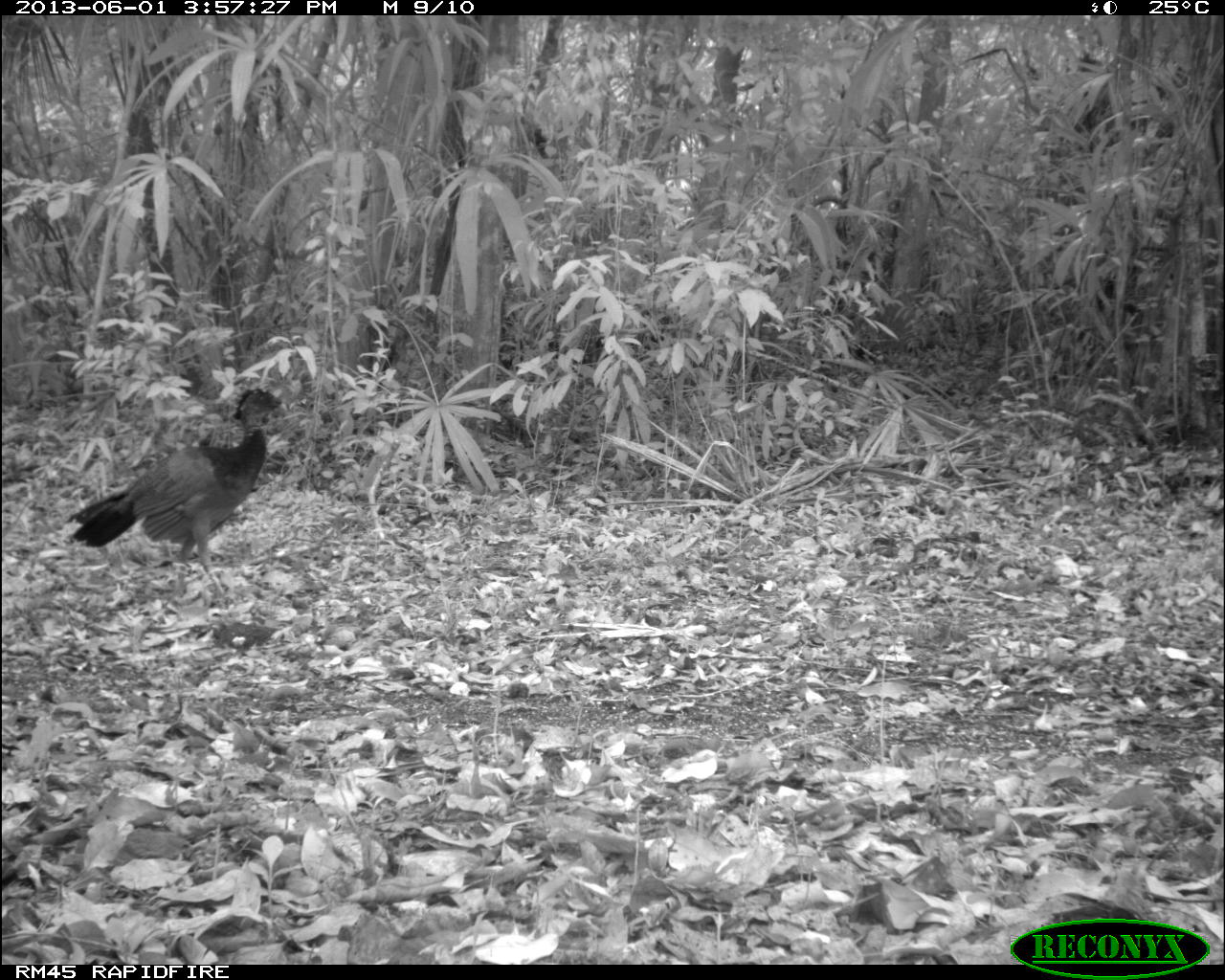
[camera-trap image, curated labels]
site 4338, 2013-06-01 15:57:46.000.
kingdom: Animalia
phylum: Chordata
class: Aves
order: Galliformes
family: Cracidae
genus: Crax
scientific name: Crax rubra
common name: great curassow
Crax rubra (great curassow), count 3, sex female.